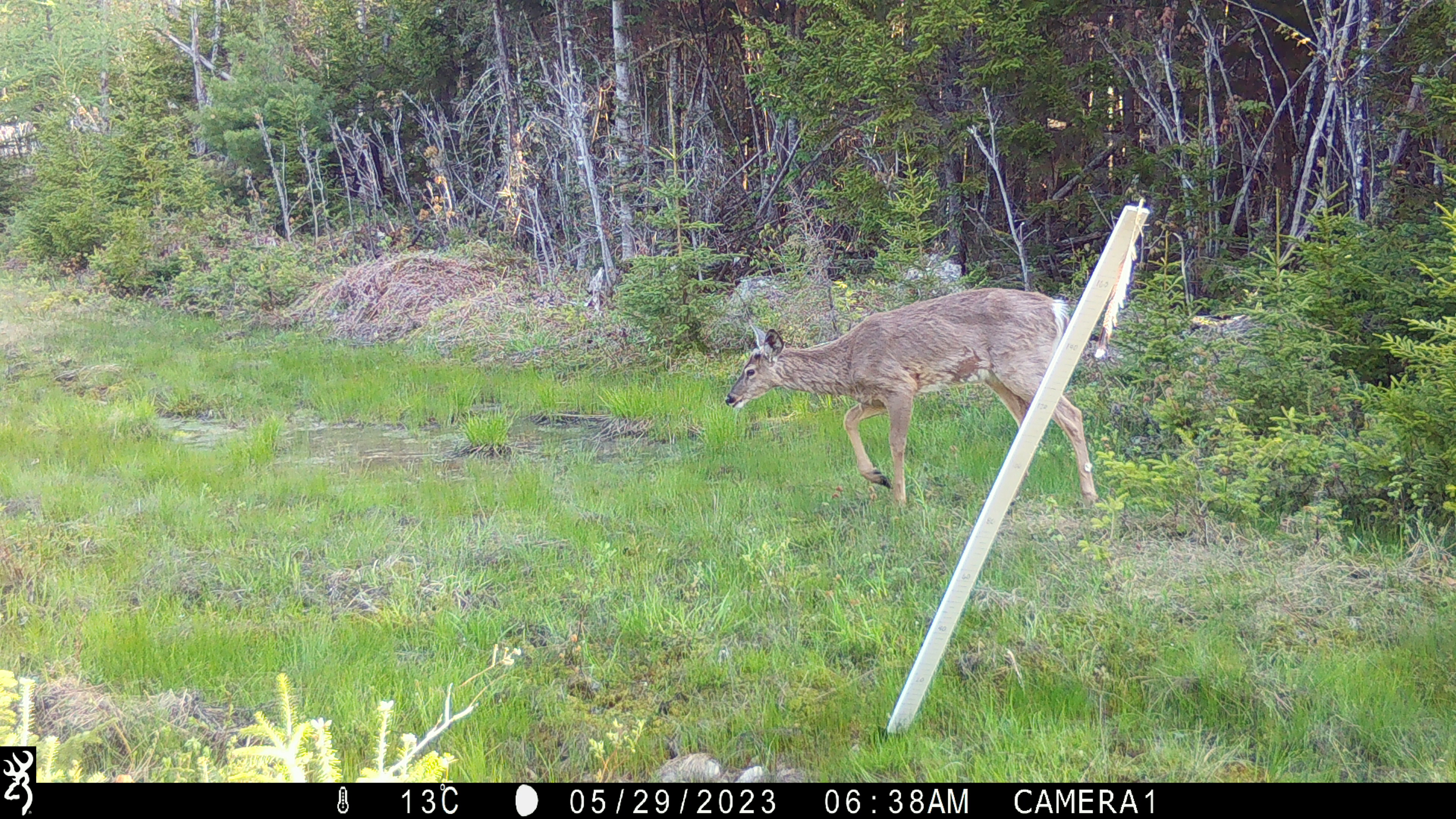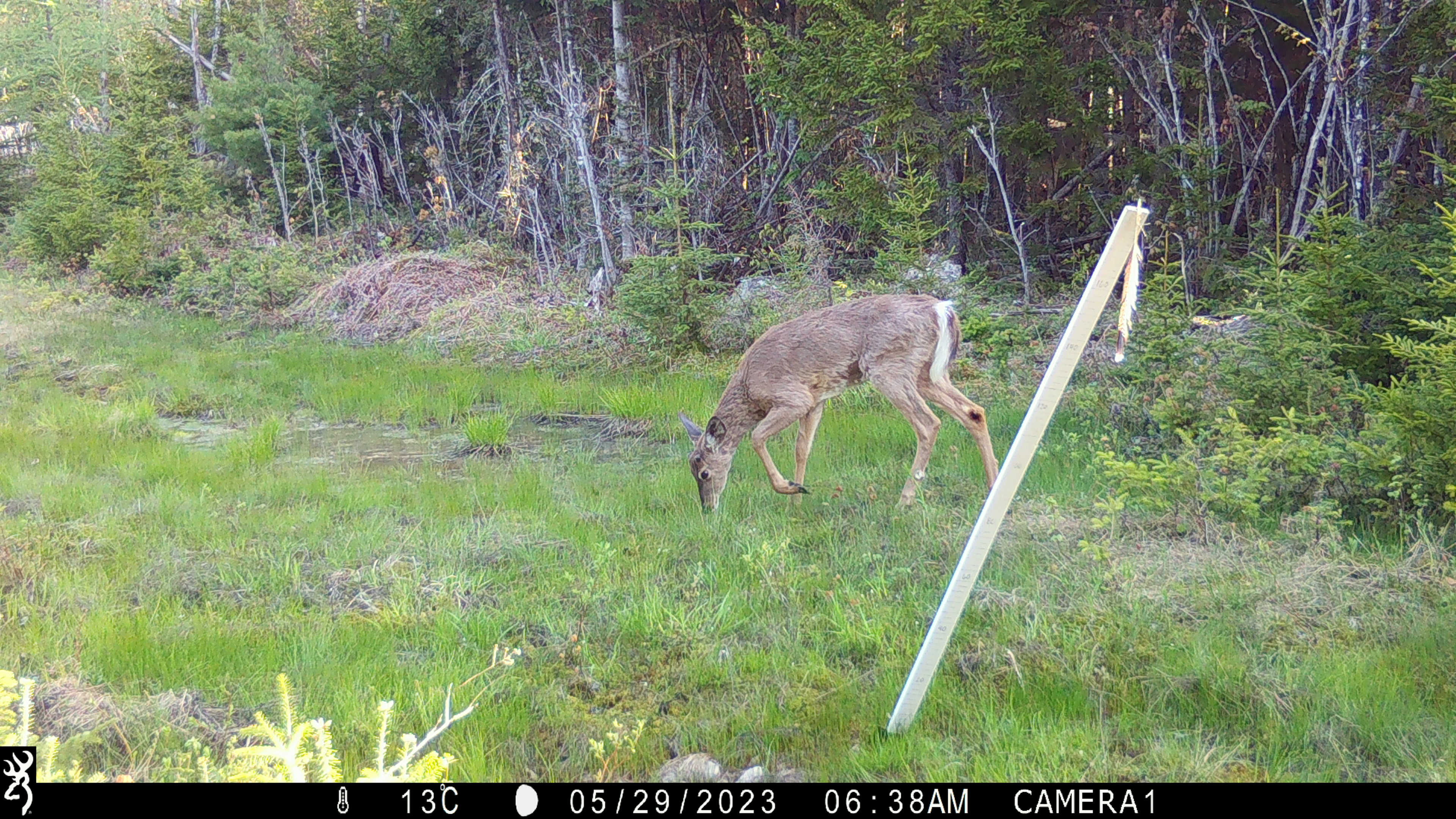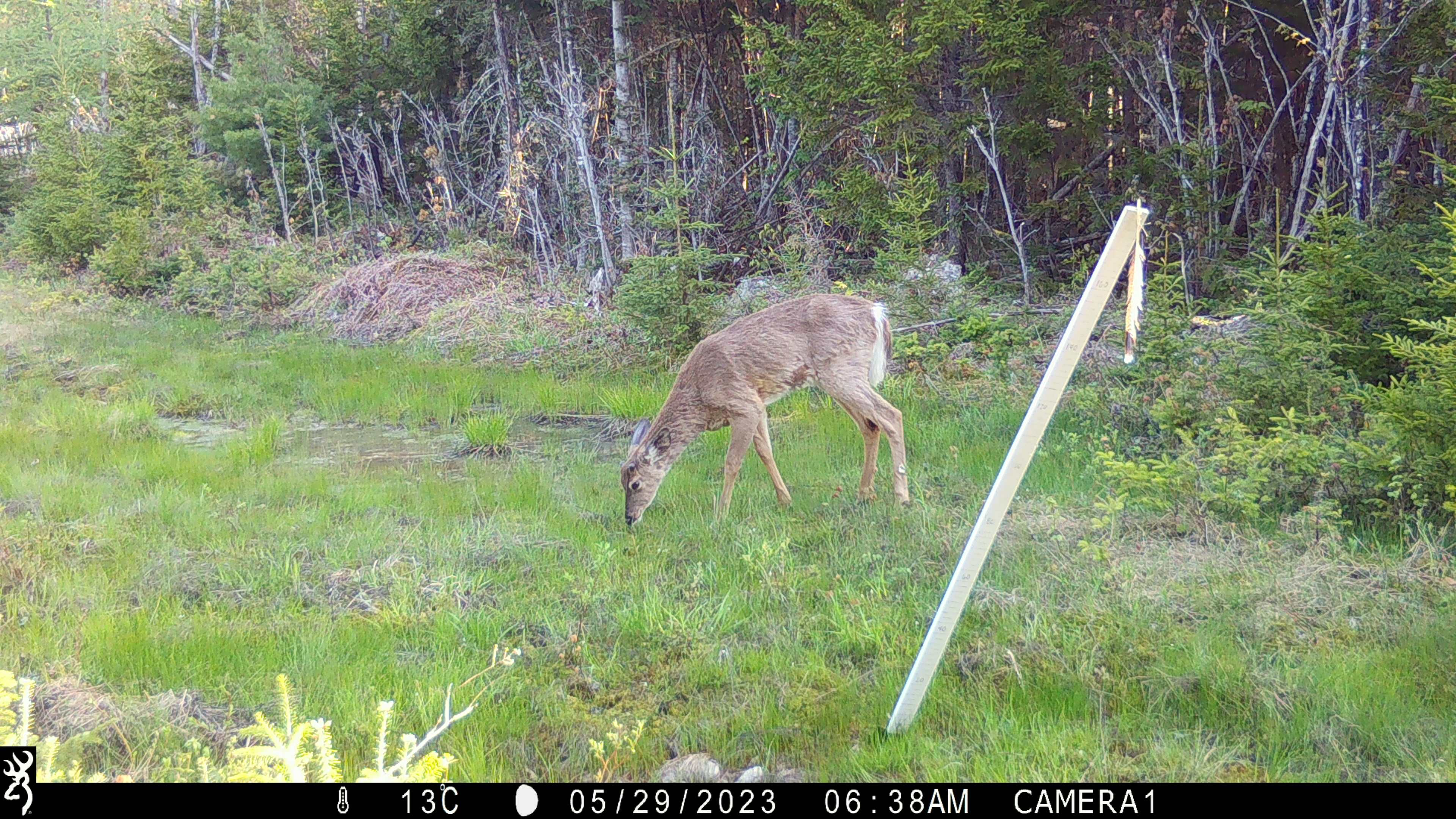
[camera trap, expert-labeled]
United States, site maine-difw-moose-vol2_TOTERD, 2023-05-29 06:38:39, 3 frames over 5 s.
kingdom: Animalia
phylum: Chordata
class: Mammalia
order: Artiodactyla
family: Cervidae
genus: Odocoileus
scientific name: Odocoileus virginianus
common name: white-tailed deer